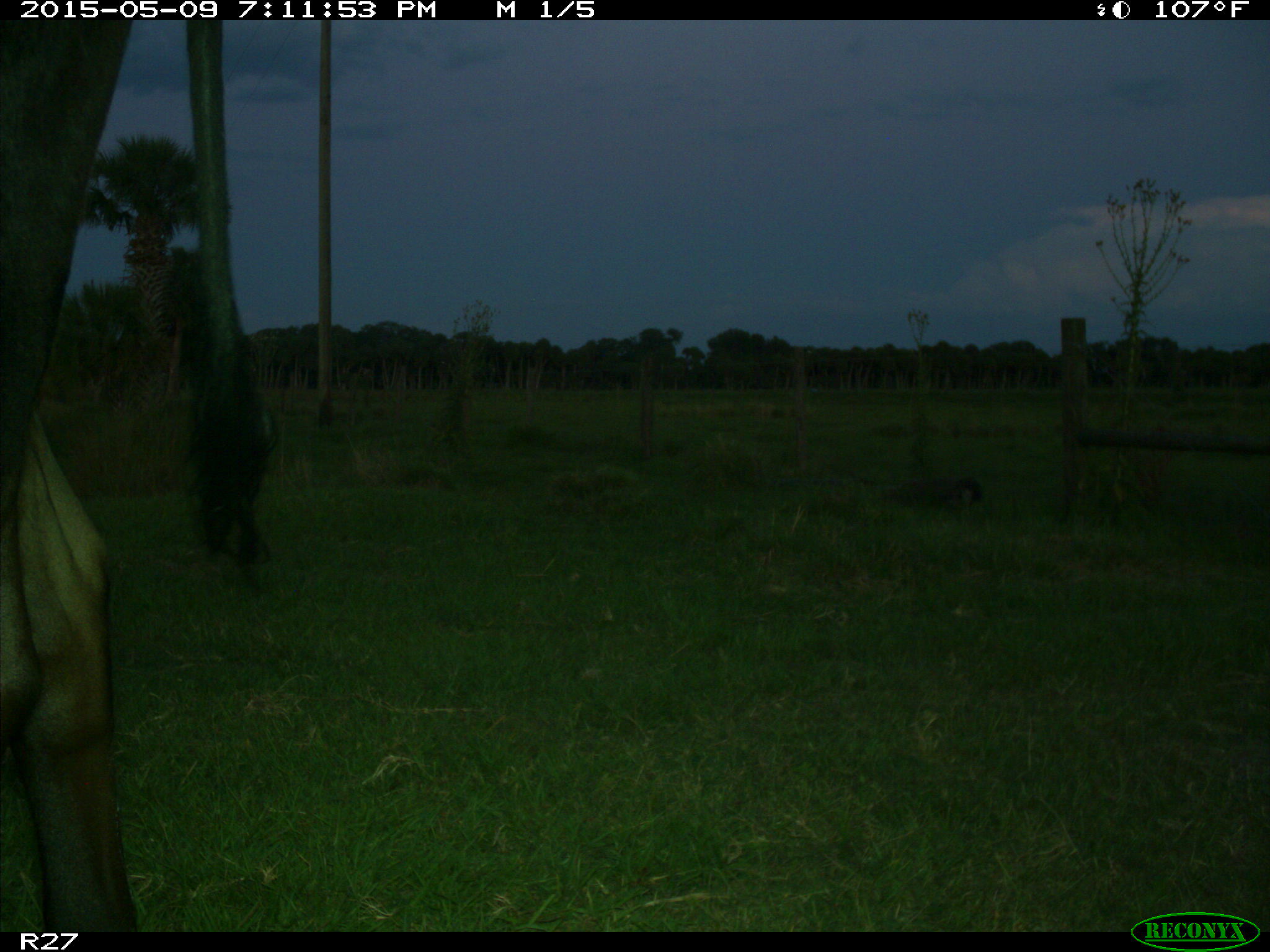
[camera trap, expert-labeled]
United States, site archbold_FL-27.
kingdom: Animalia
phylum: Chordata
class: Mammalia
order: Artiodactyla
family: Bovidae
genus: Bos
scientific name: Bos taurus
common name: domestic cow